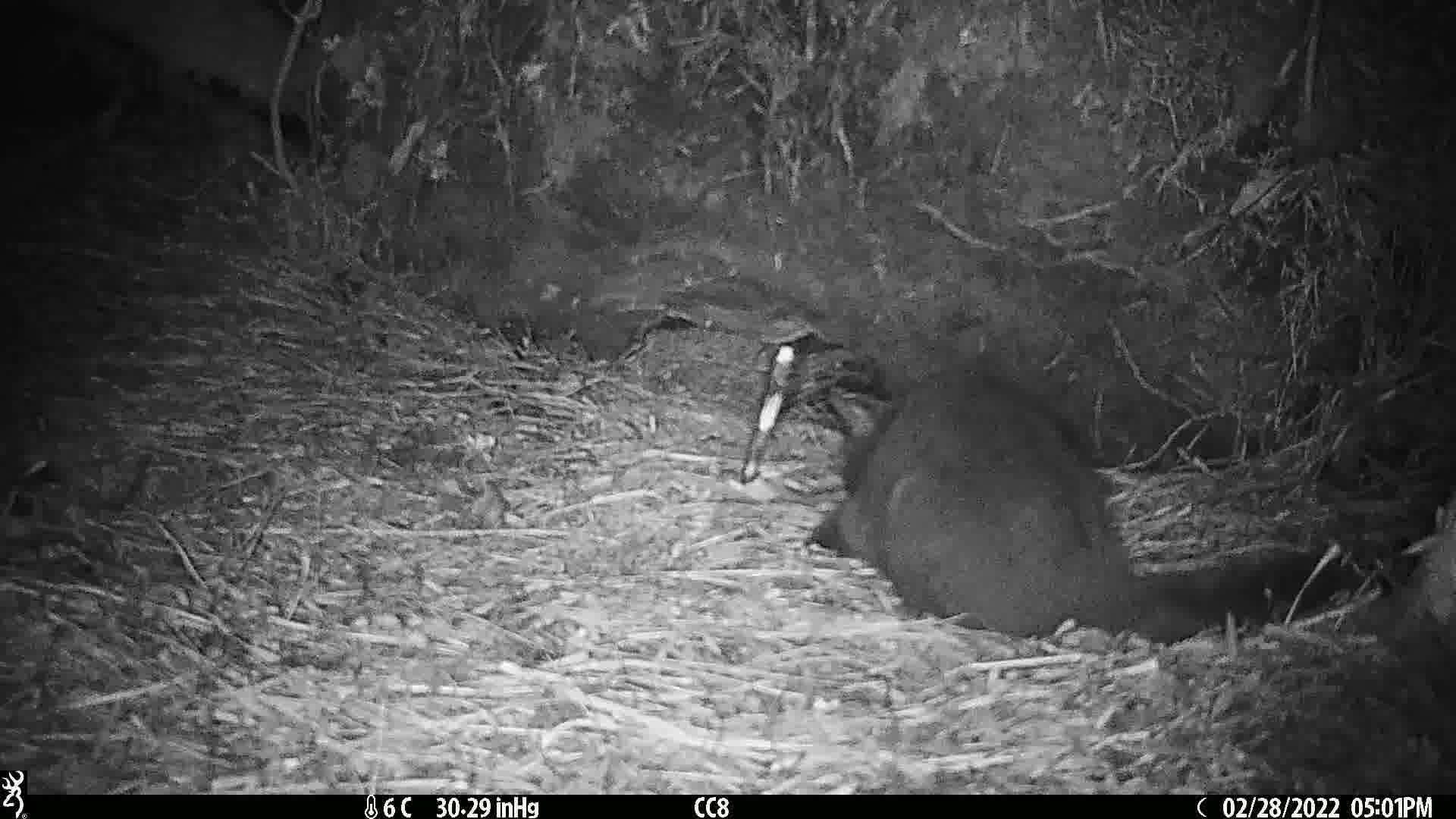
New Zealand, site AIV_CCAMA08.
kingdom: Animalia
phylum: Chordata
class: Mammalia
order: Carnivora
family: Felidae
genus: Felis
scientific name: Felis catus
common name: domestic cat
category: cat